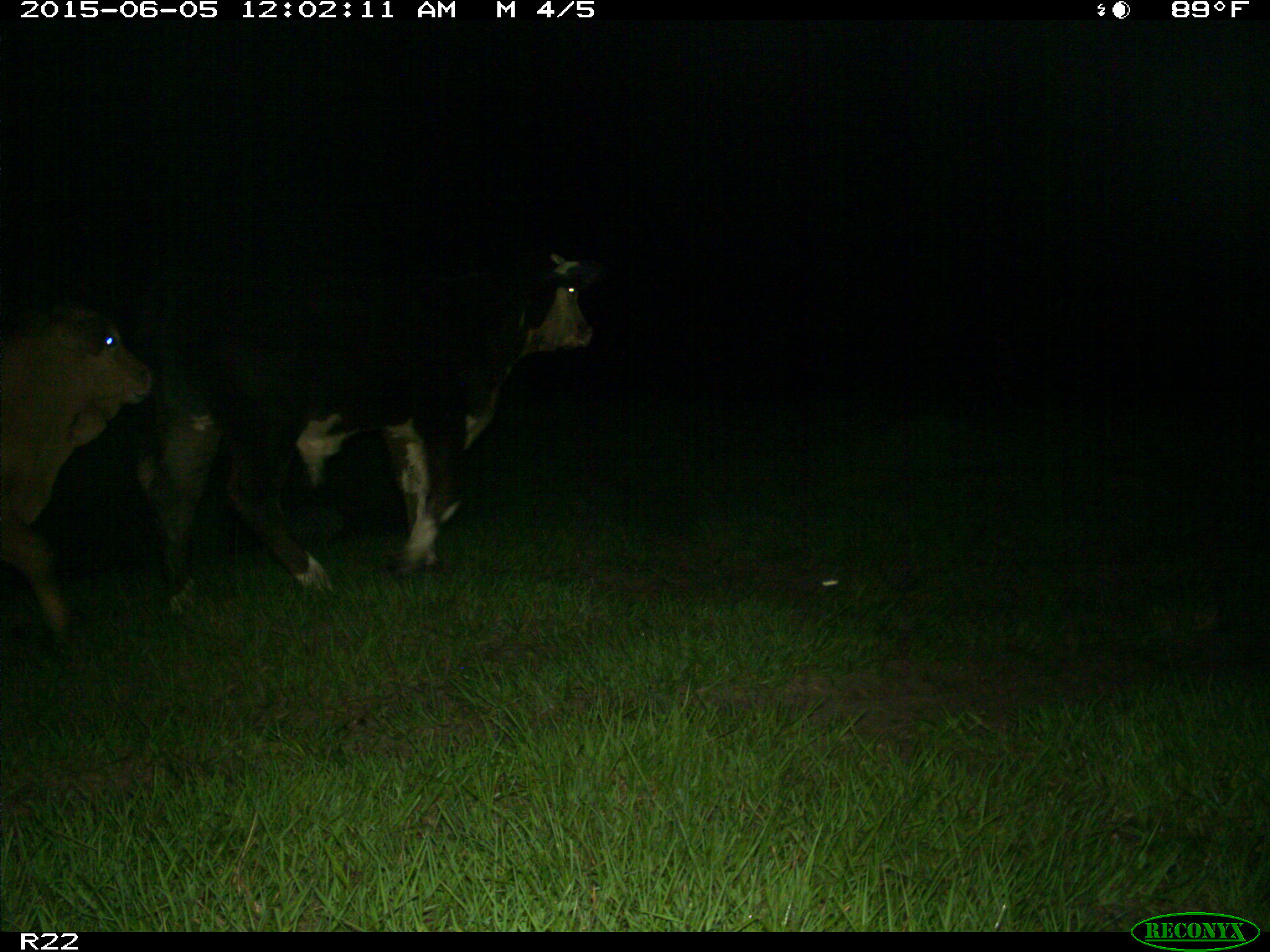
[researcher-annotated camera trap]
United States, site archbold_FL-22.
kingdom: Animalia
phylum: Chordata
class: Mammalia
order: Artiodactyla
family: Bovidae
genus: Bos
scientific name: Bos taurus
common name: domestic cow